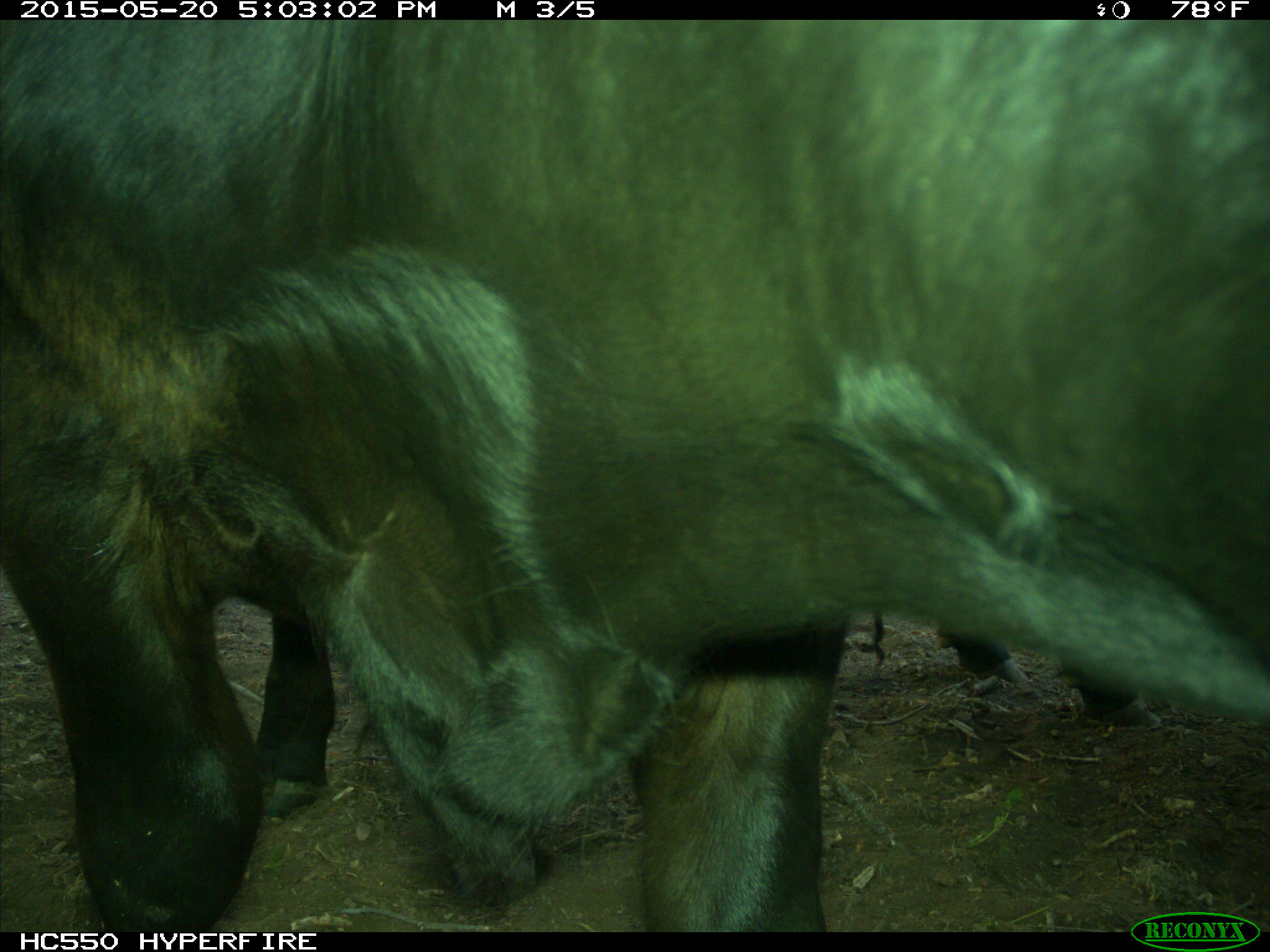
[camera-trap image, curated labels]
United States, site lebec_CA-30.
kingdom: Animalia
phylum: Chordata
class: Mammalia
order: Artiodactyla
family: Bovidae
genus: Bos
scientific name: Bos taurus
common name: domestic cow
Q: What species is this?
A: Bos taurus (domestic cow).